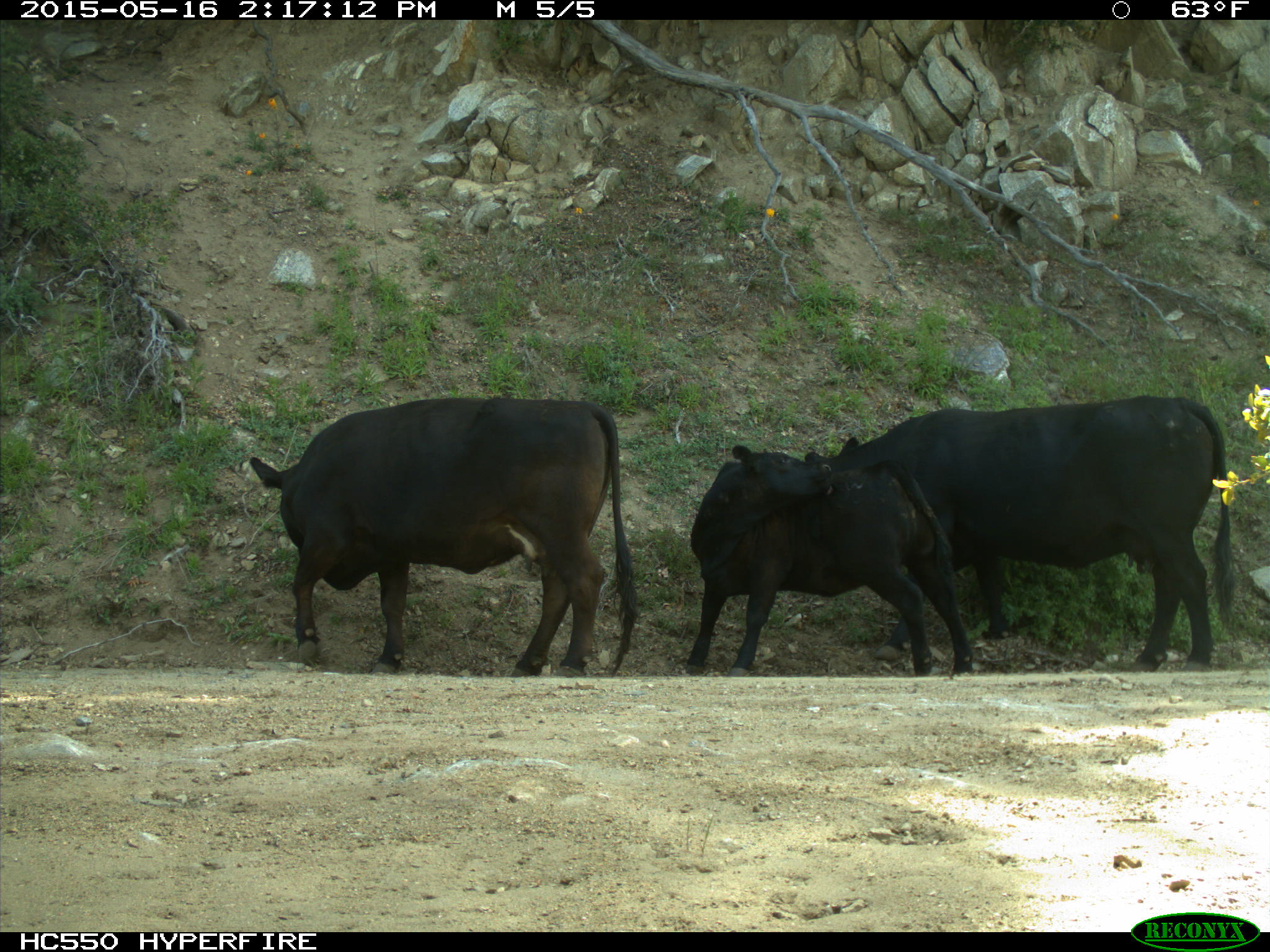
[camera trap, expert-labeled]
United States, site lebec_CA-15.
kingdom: Animalia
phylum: Chordata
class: Mammalia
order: Artiodactyla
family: Bovidae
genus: Bos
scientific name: Bos taurus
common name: domestic cow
Bos taurus (domestic cow).